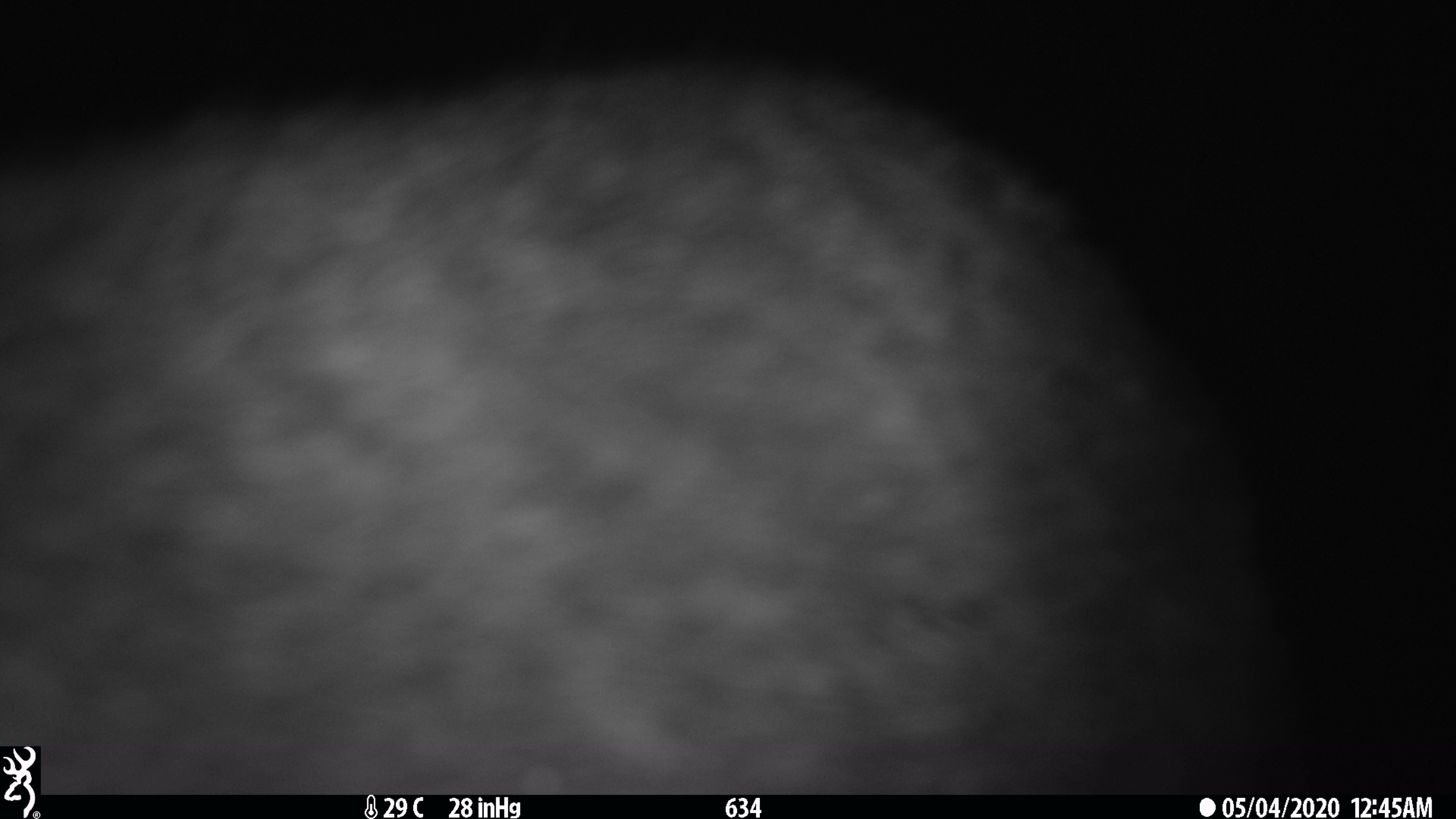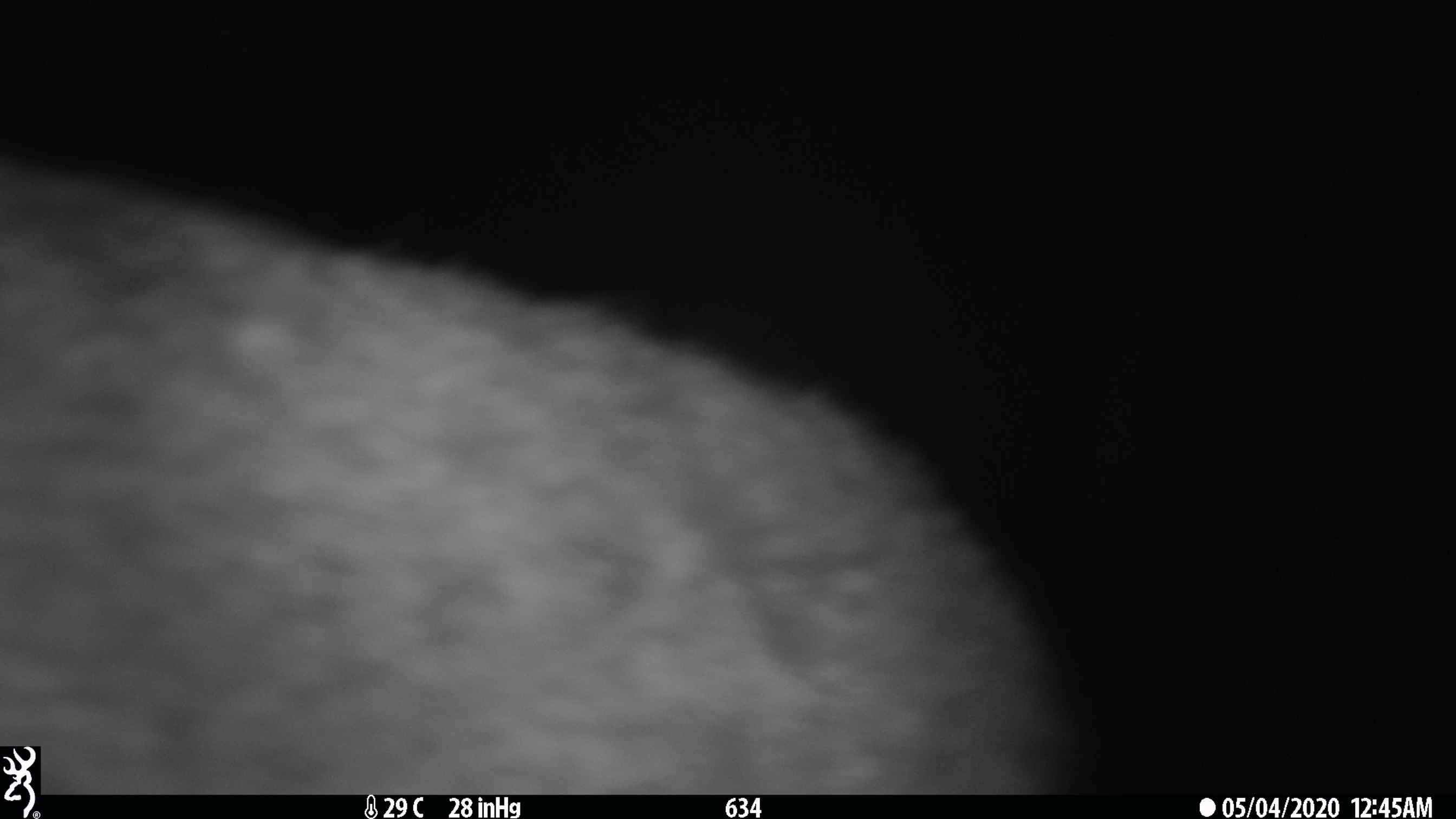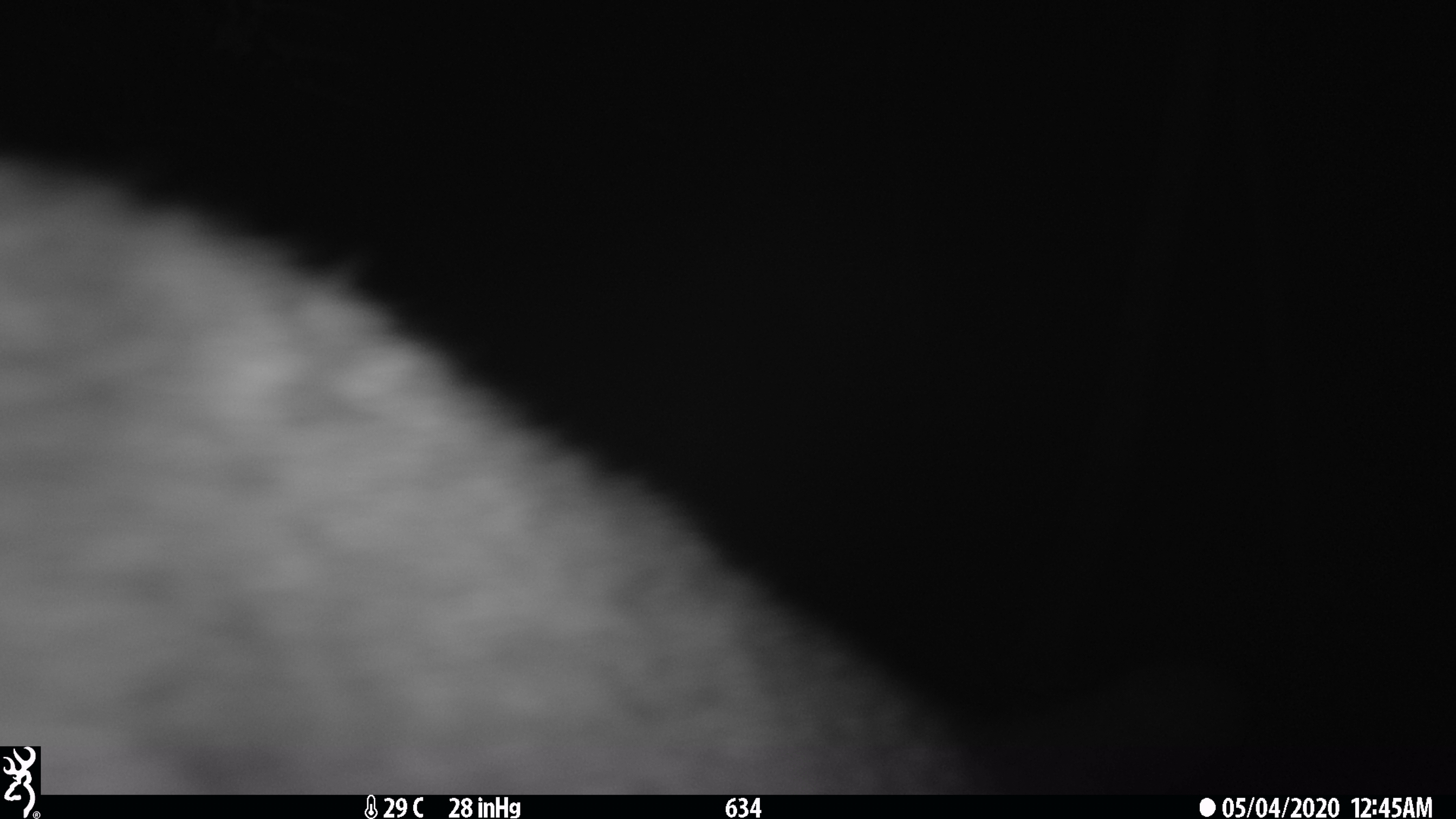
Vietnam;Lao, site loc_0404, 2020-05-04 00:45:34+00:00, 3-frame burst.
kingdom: Animalia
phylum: Chordata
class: Mammalia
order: Carnivora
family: Viverridae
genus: Paguma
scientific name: Paguma larvata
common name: masked palm civet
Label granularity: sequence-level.